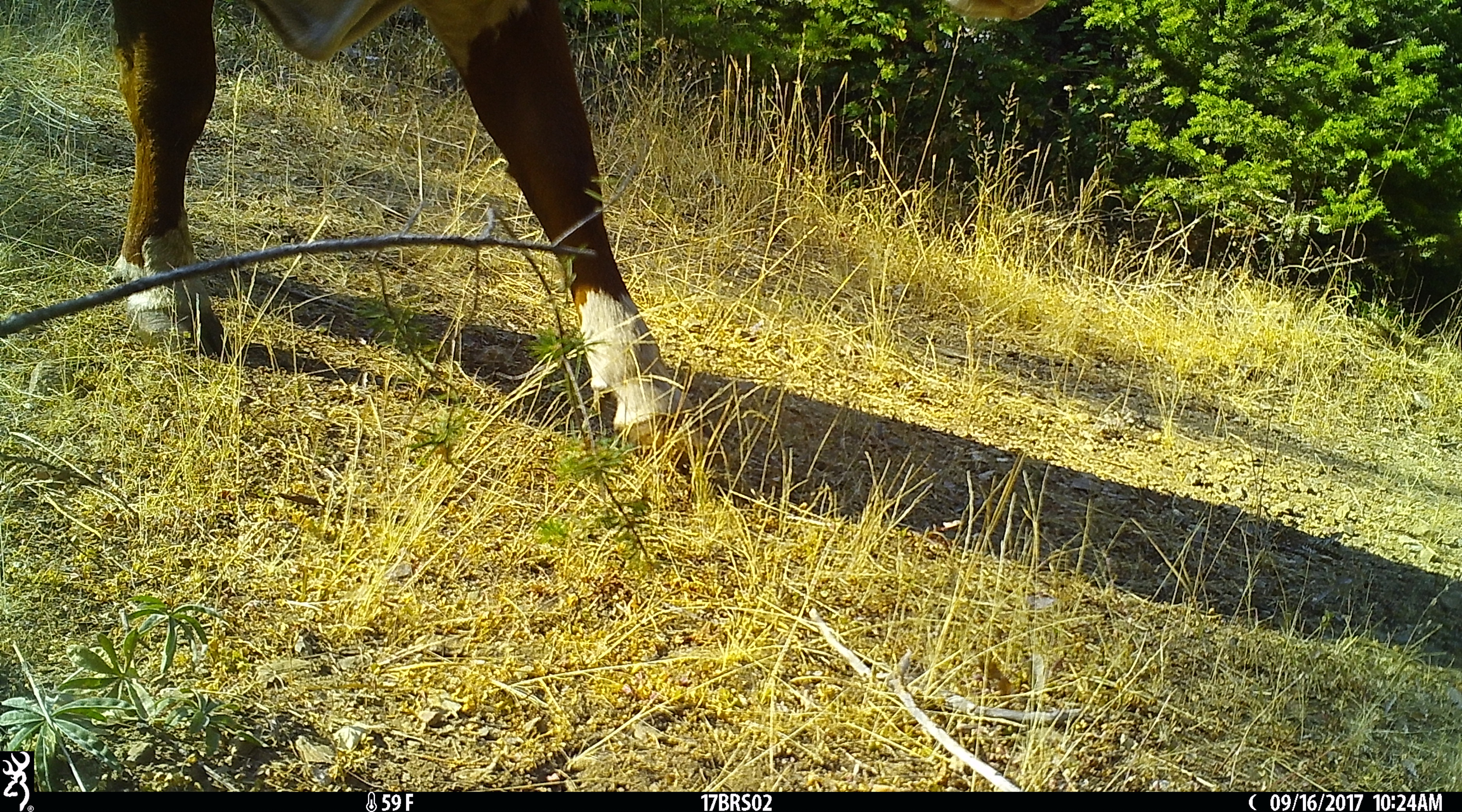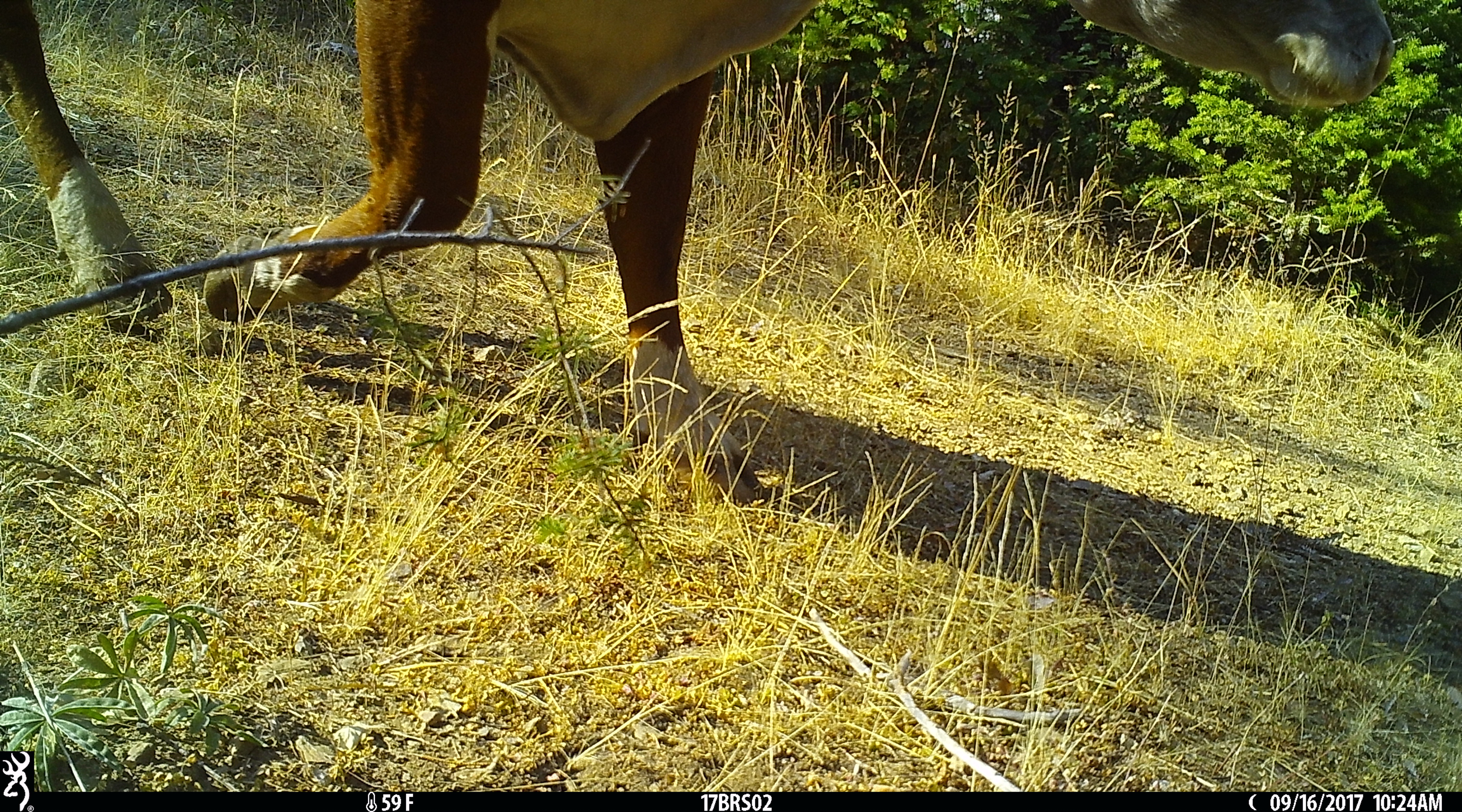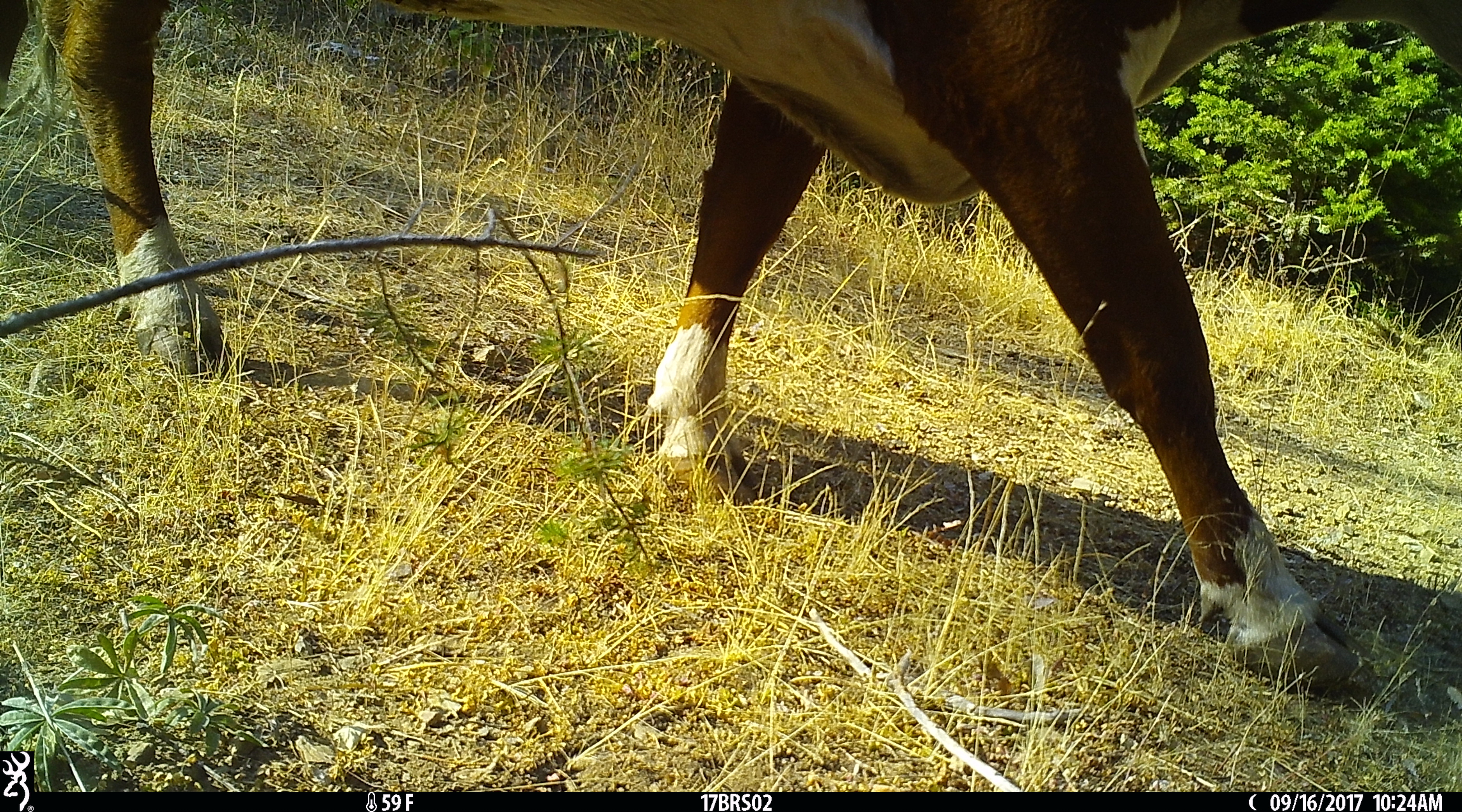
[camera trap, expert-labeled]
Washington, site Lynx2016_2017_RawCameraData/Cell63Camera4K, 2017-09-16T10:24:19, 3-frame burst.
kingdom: Animalia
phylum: Chordata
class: Mammalia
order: Artiodactyla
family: Bovidae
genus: Bos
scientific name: Bos taurus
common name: domestic cattle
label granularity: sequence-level